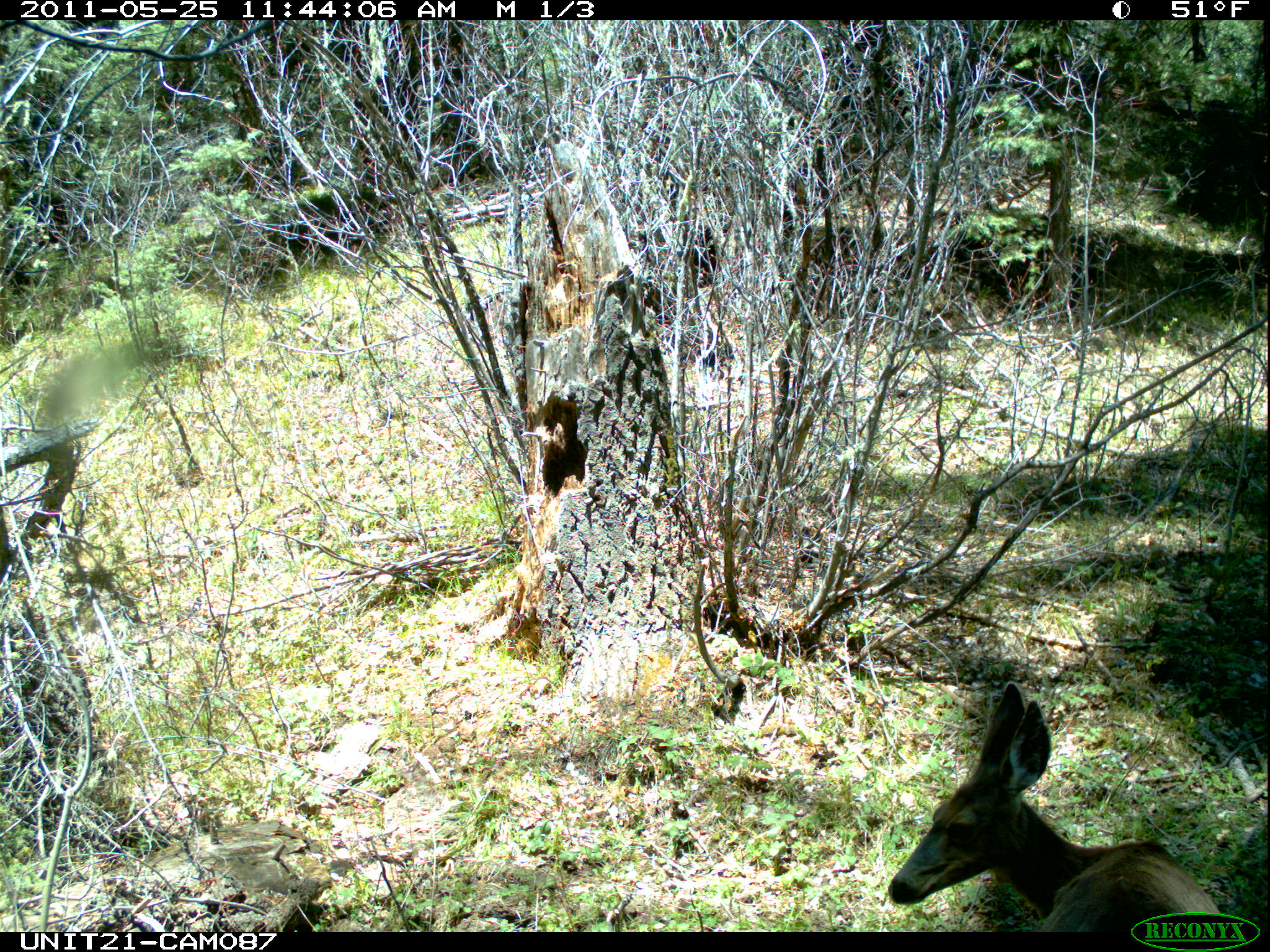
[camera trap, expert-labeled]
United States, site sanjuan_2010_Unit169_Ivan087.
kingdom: Animalia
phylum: Chordata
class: Mammalia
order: Artiodactyla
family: Cervidae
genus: Odocoileus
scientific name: Odocoileus hemionus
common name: mule deer